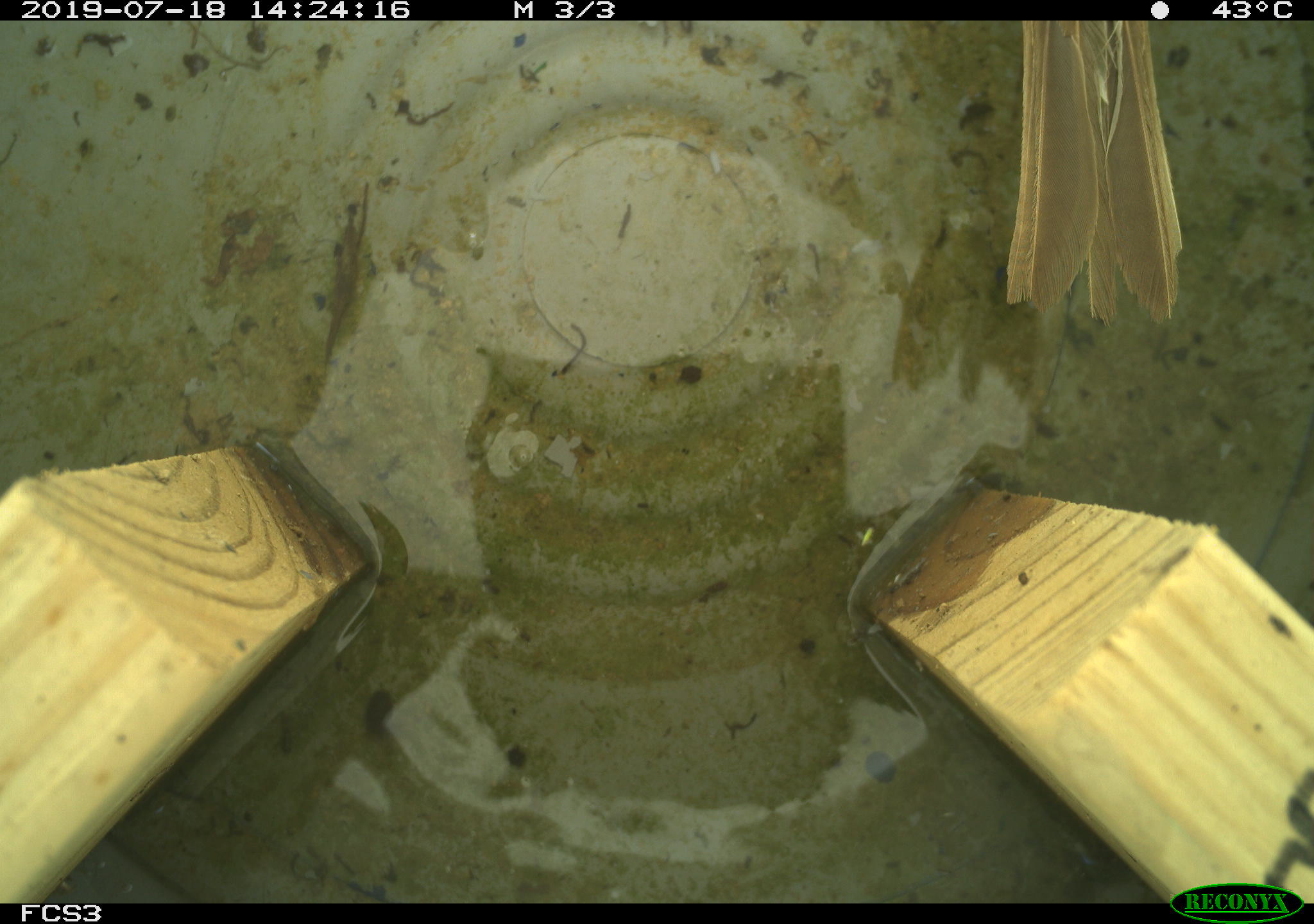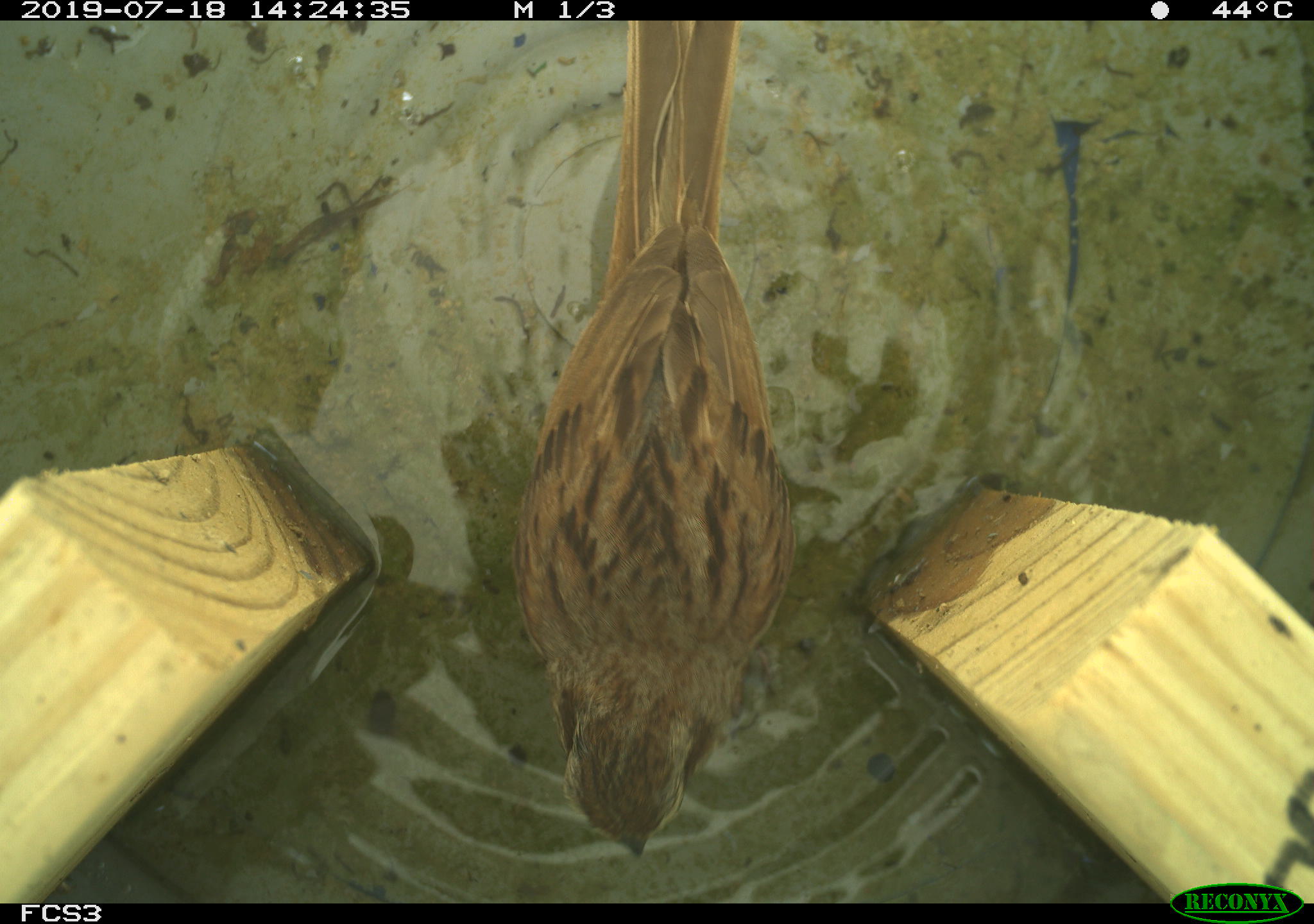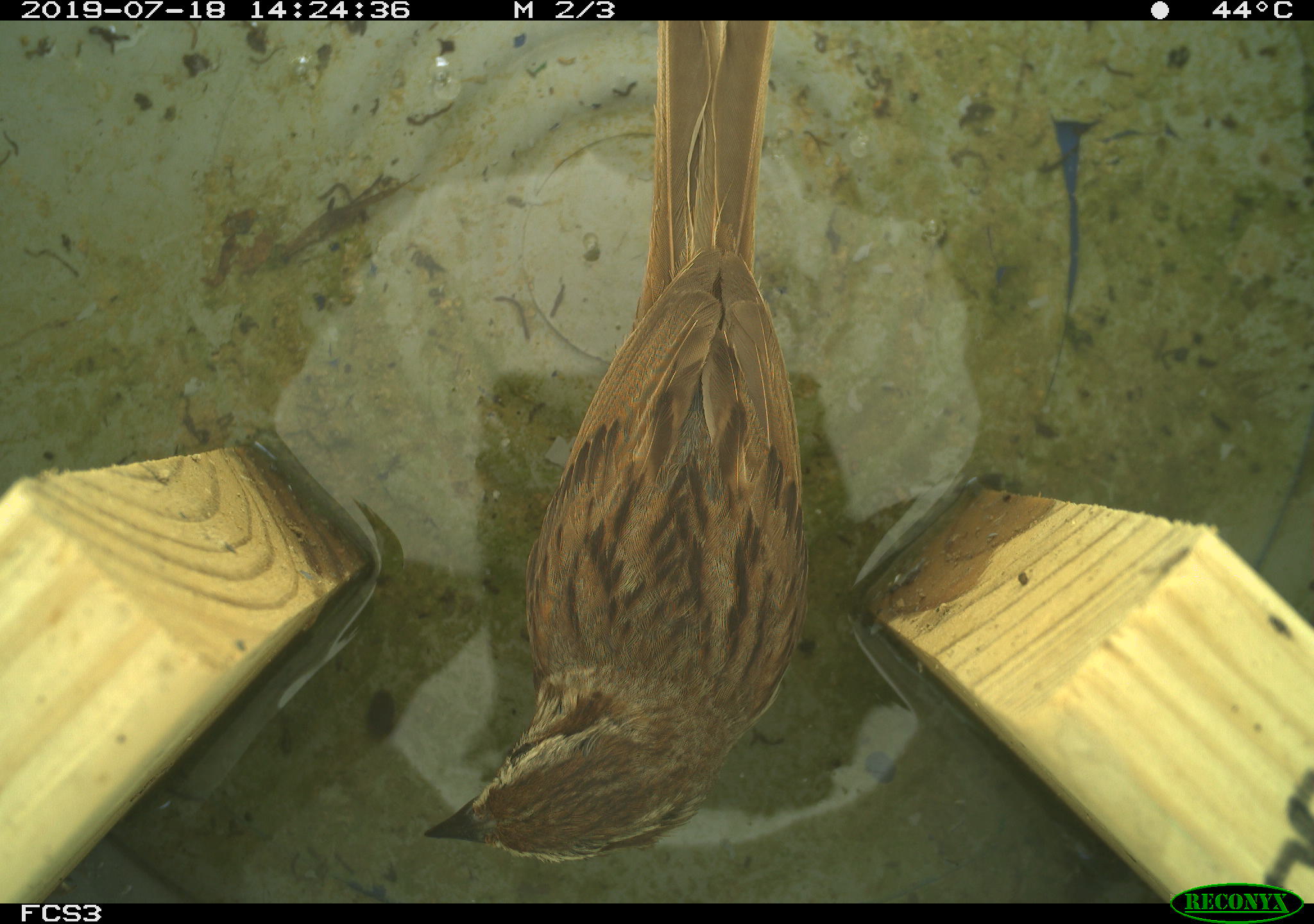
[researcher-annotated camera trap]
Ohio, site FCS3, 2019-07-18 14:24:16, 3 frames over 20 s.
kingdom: Animalia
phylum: Chordata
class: Aves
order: Passeriformes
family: Passerellidae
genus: Melospiza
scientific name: Melospiza melodia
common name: song sparrow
Song sparrow (Melospiza melodia).